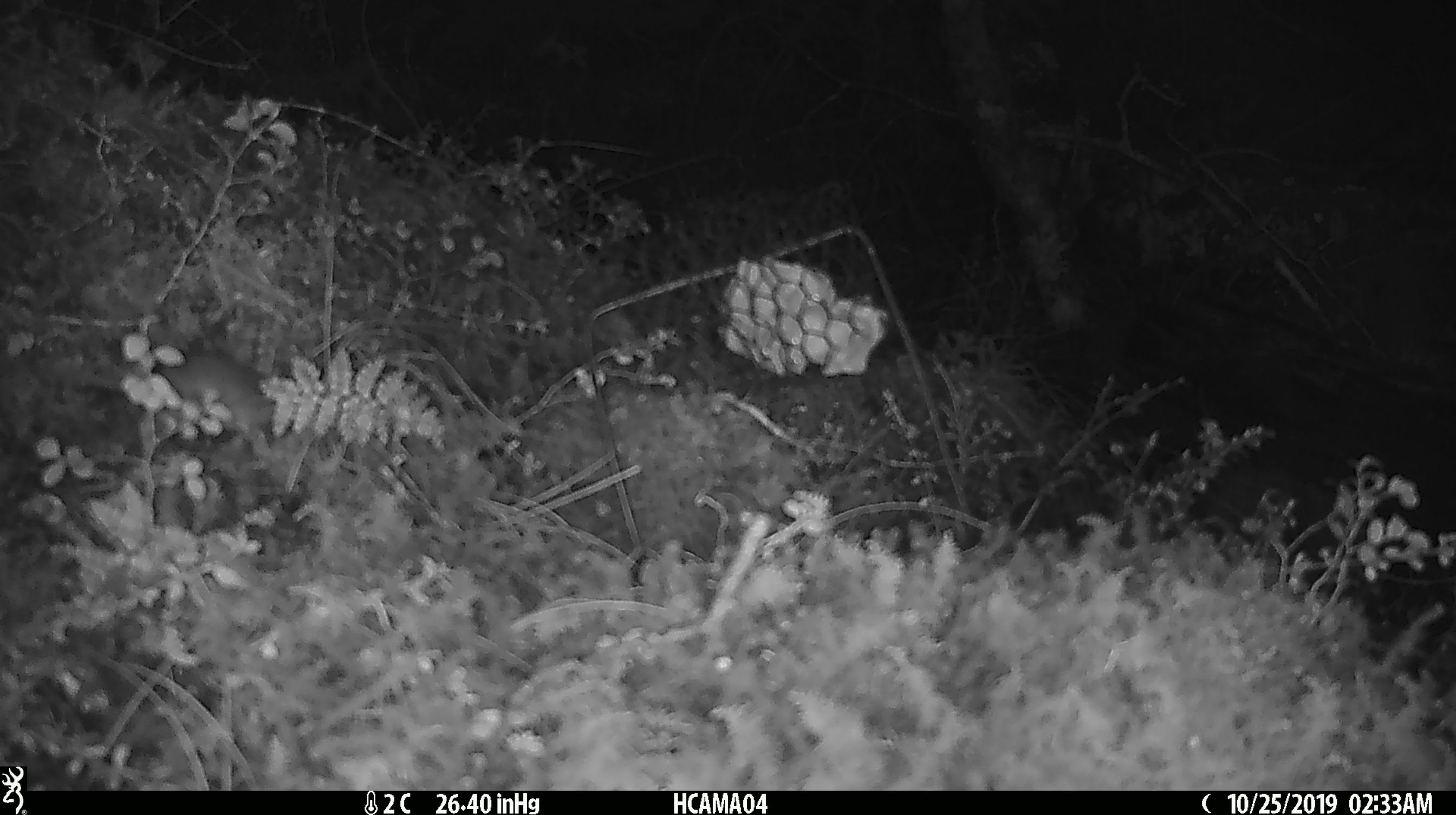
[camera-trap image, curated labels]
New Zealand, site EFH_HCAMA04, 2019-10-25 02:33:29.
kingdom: Animalia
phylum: Chordata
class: Mammalia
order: Rodentia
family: Muridae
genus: Mus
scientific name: Mus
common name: mouse